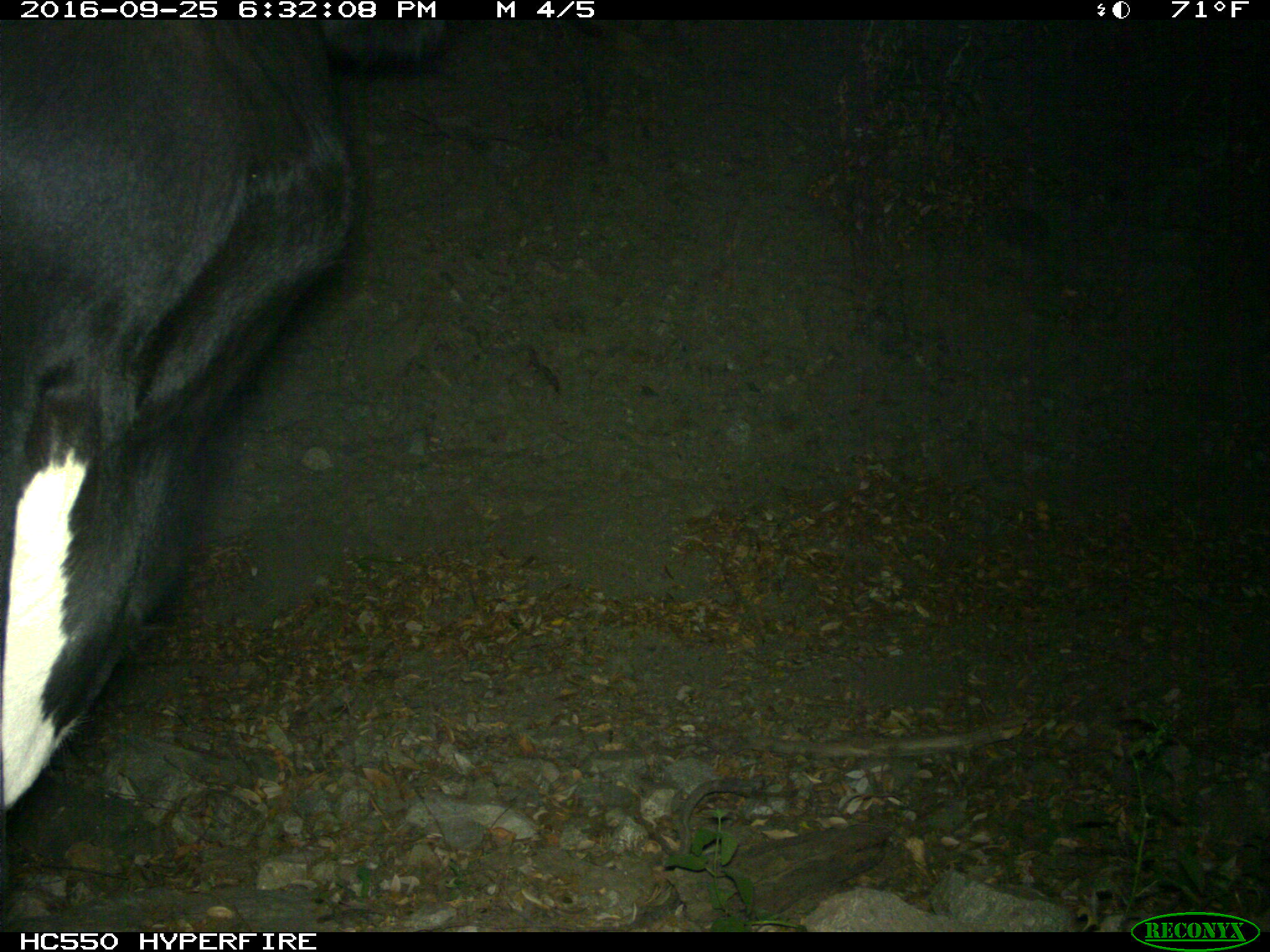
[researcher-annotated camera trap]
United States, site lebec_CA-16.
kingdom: Animalia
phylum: Chordata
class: Mammalia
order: Artiodactyla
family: Bovidae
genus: Bos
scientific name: Bos taurus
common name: domestic cow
Bos taurus (domestic cow).